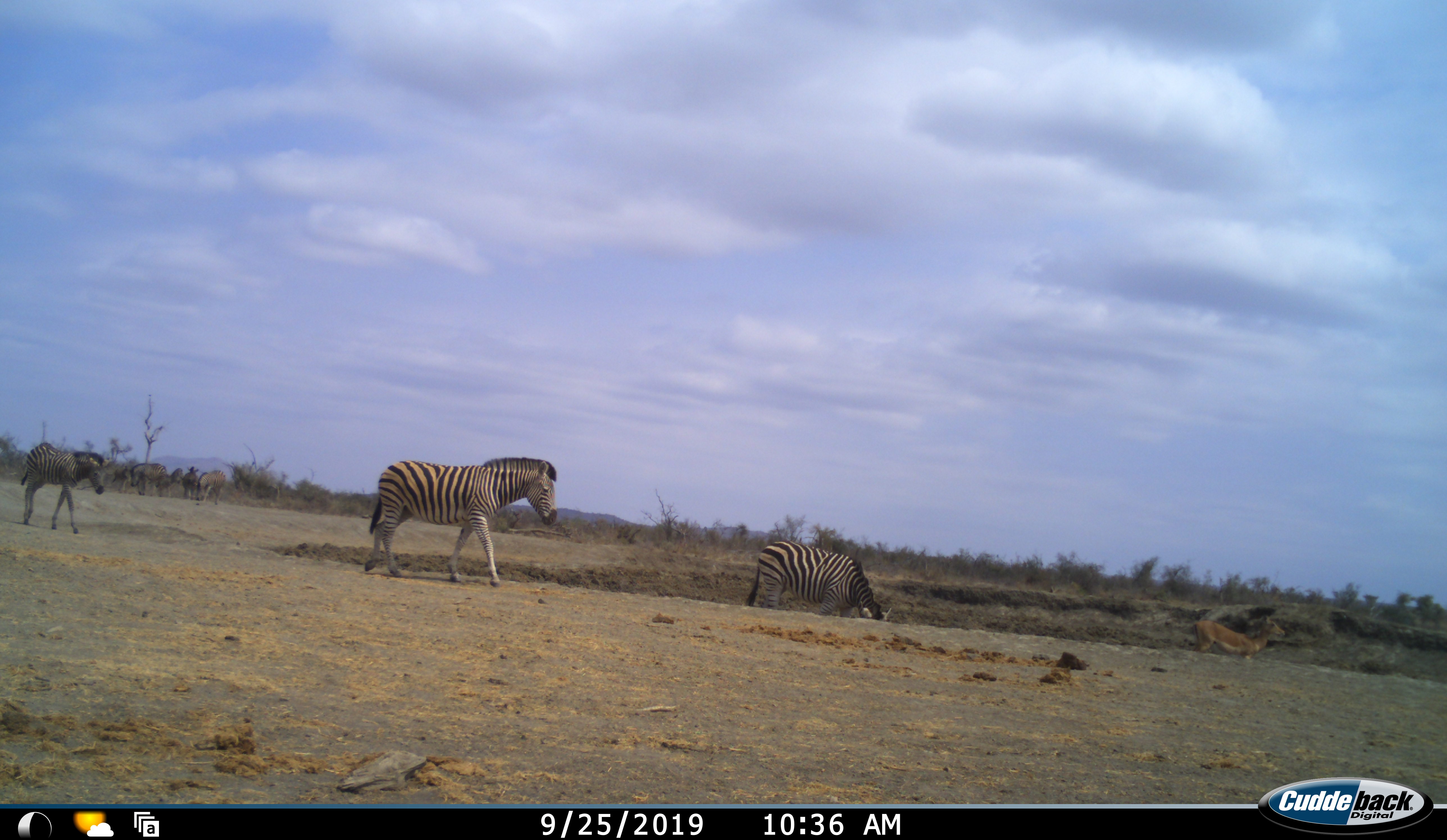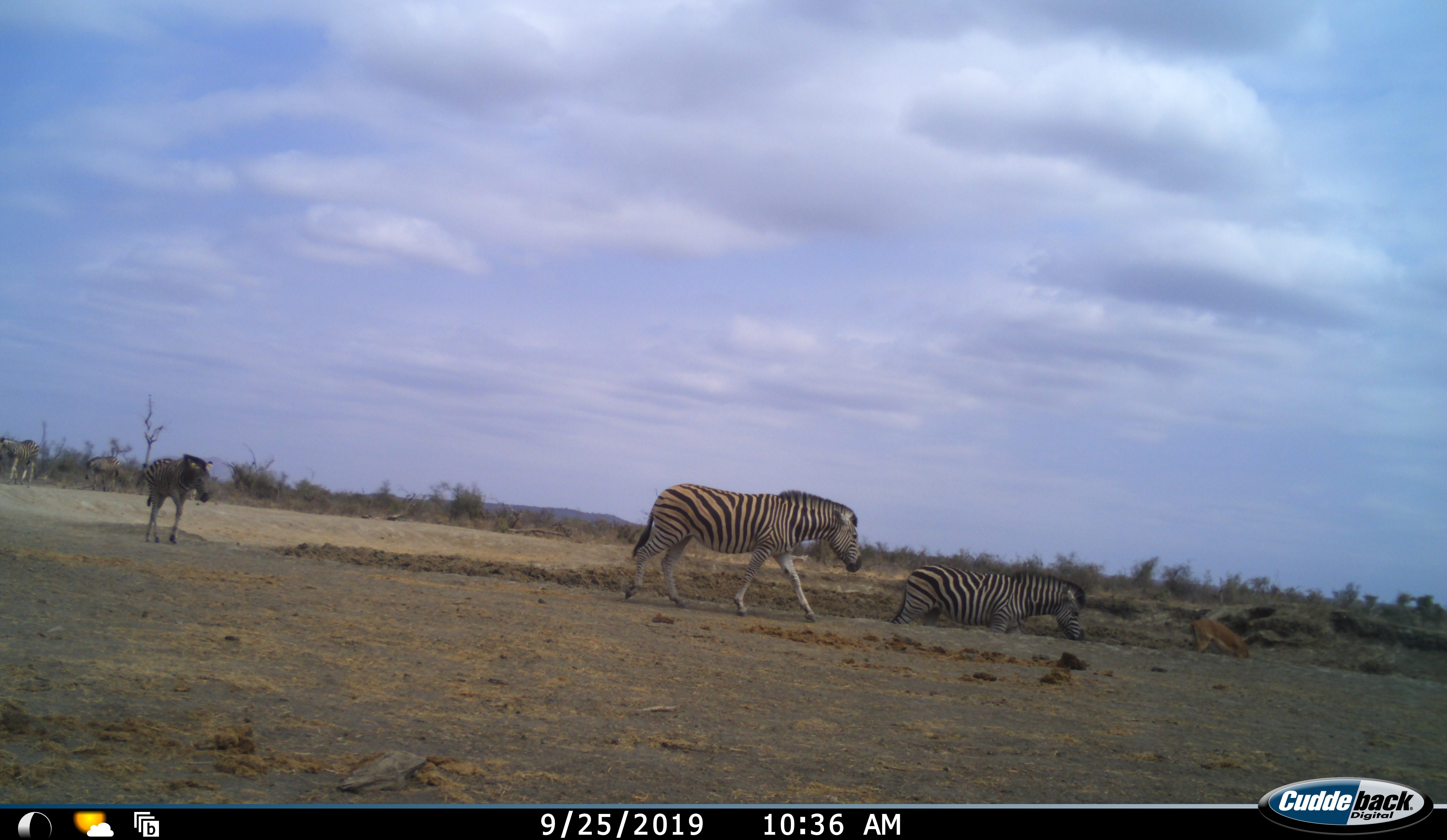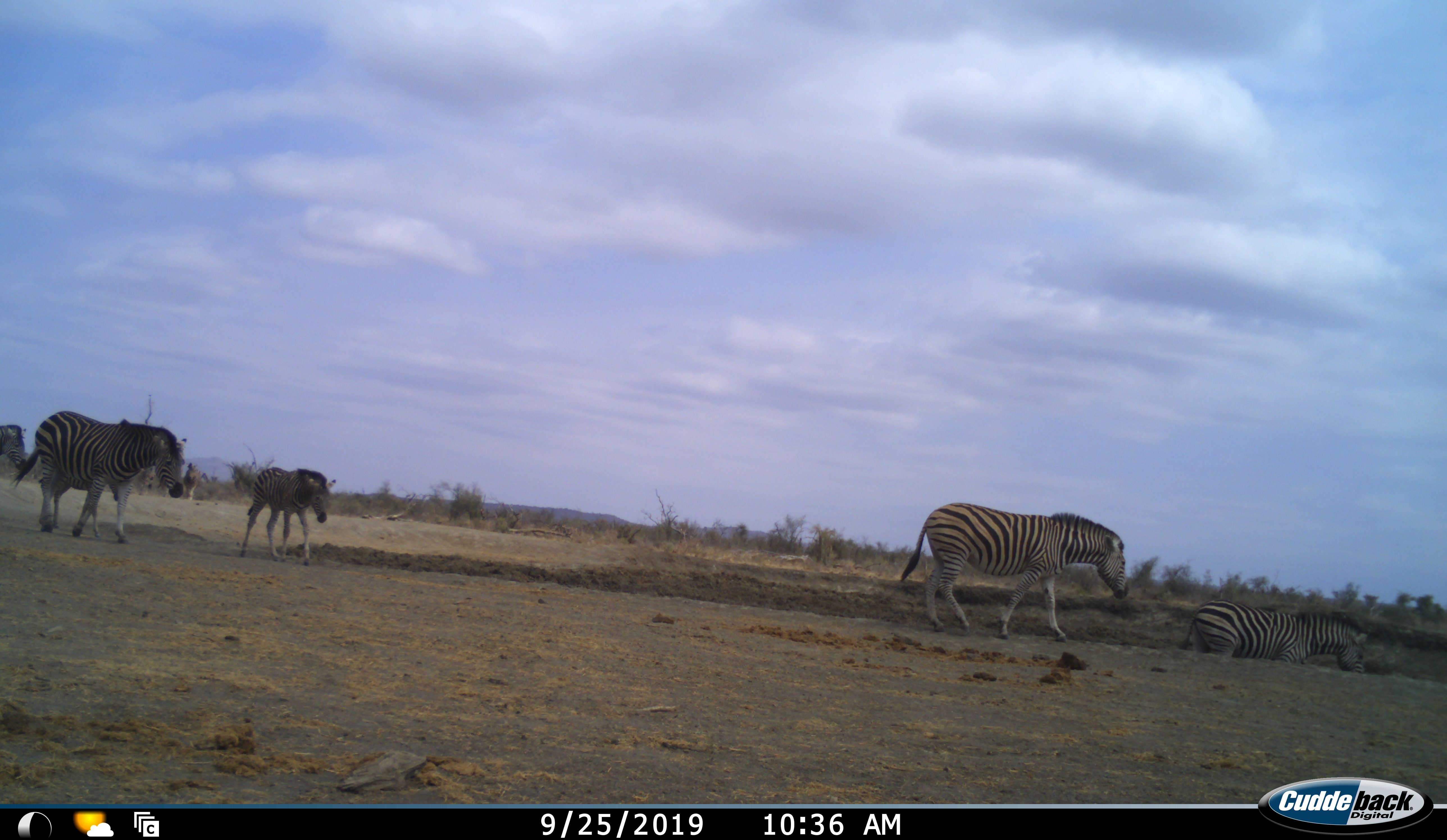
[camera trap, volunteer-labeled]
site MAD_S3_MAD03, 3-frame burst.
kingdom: Animalia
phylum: Chordata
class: Mammalia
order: Artiodactyla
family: Bovidae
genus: Aepyceros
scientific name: Aepyceros melampus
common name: impala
Impala (Aepyceros melampus), count 1. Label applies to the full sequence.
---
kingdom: Animalia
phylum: Chordata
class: Mammalia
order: Perissodactyla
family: Equidae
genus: Equus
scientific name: Equus quagga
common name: plains zebra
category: zebraplains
Zebraplains (plains zebra) (Equus quagga), count 7. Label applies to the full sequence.